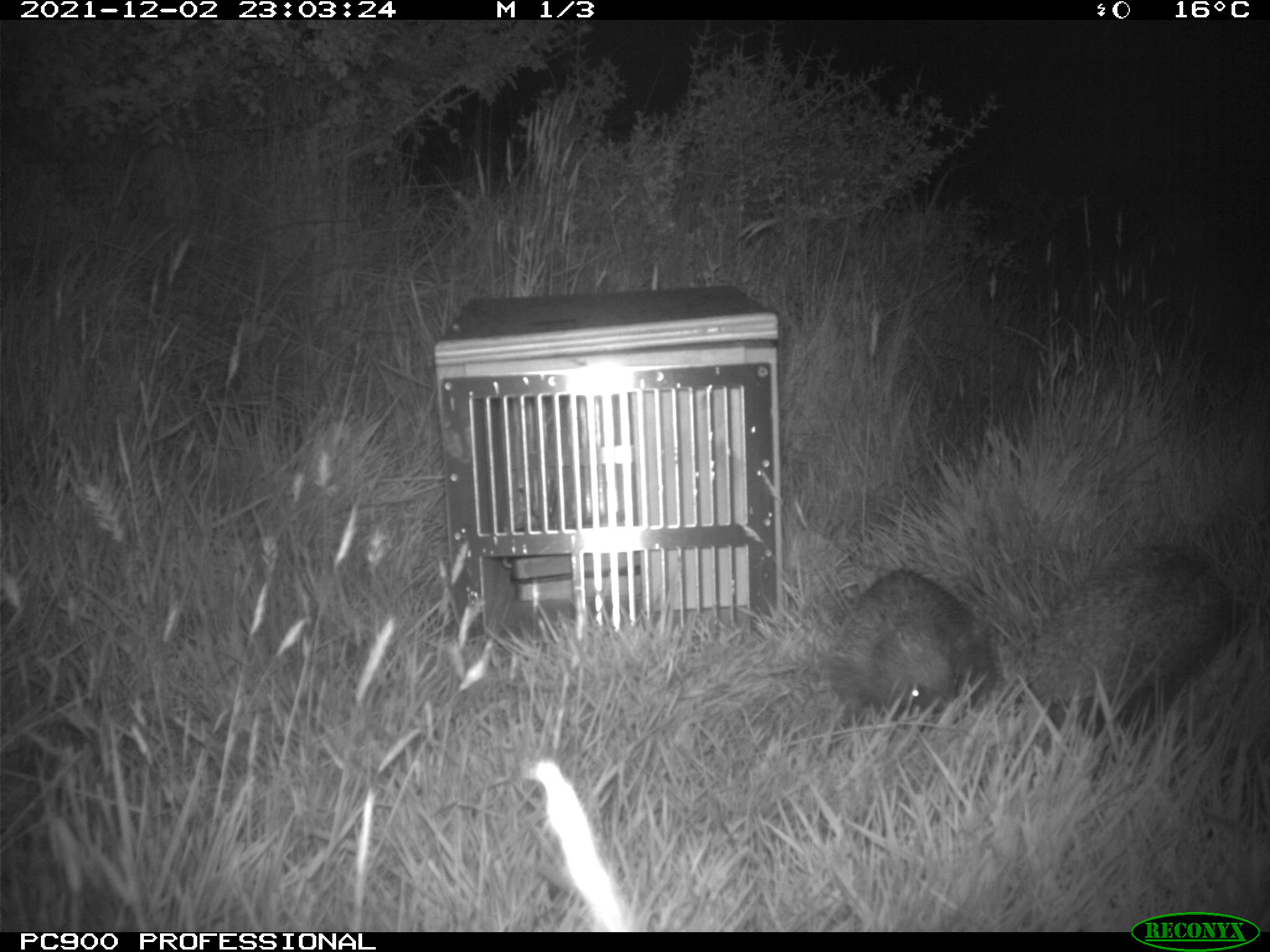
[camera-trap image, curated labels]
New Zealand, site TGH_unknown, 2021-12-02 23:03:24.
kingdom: Animalia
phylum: Chordata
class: Mammalia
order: Eulipotyphla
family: Erinaceidae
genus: Erinaceus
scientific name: Erinaceus europaeus europaeus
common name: european hedgehog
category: hedgehog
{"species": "hedgehog (european hedgehog) (Erinaceus europaeus europaeus)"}